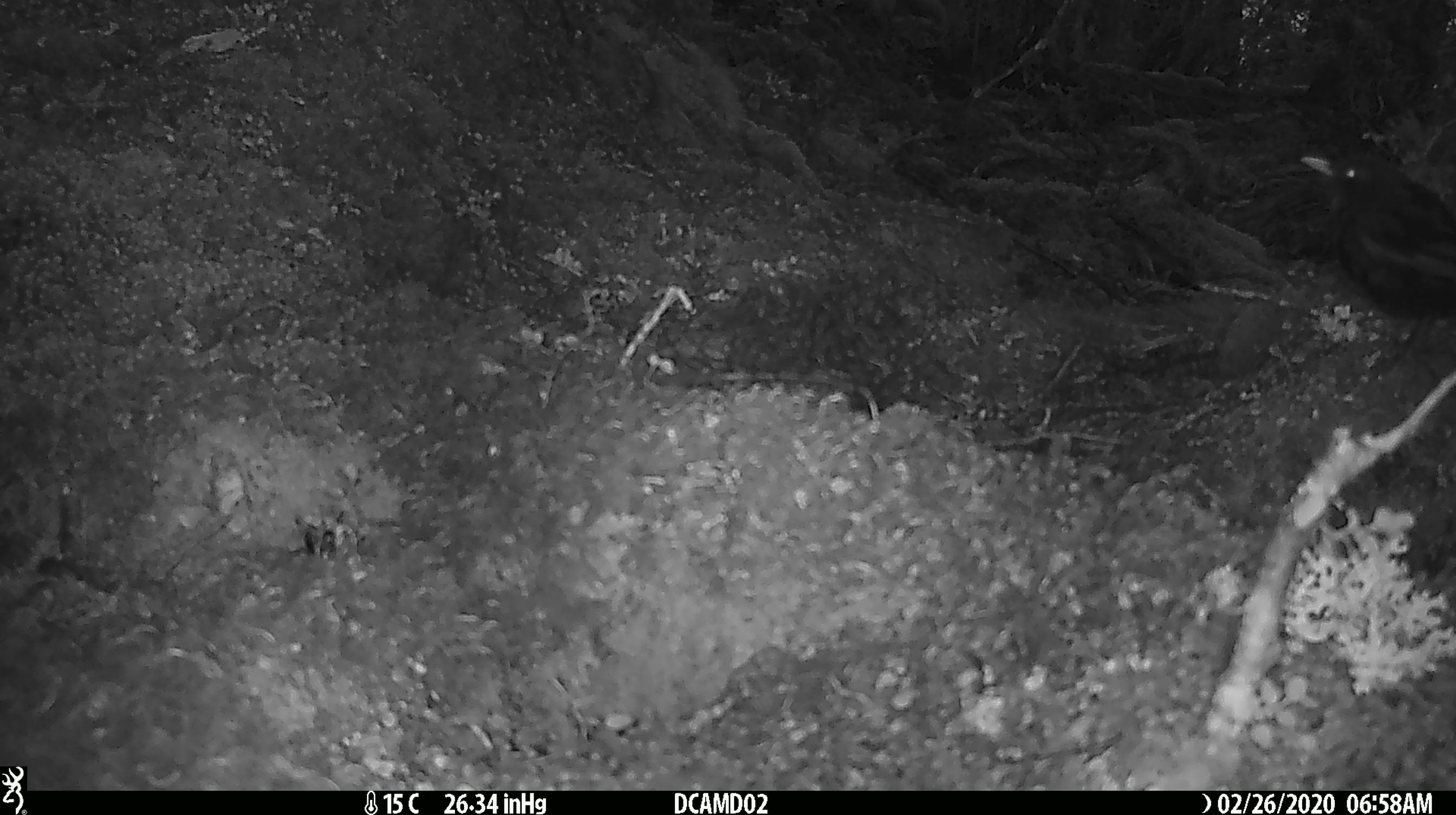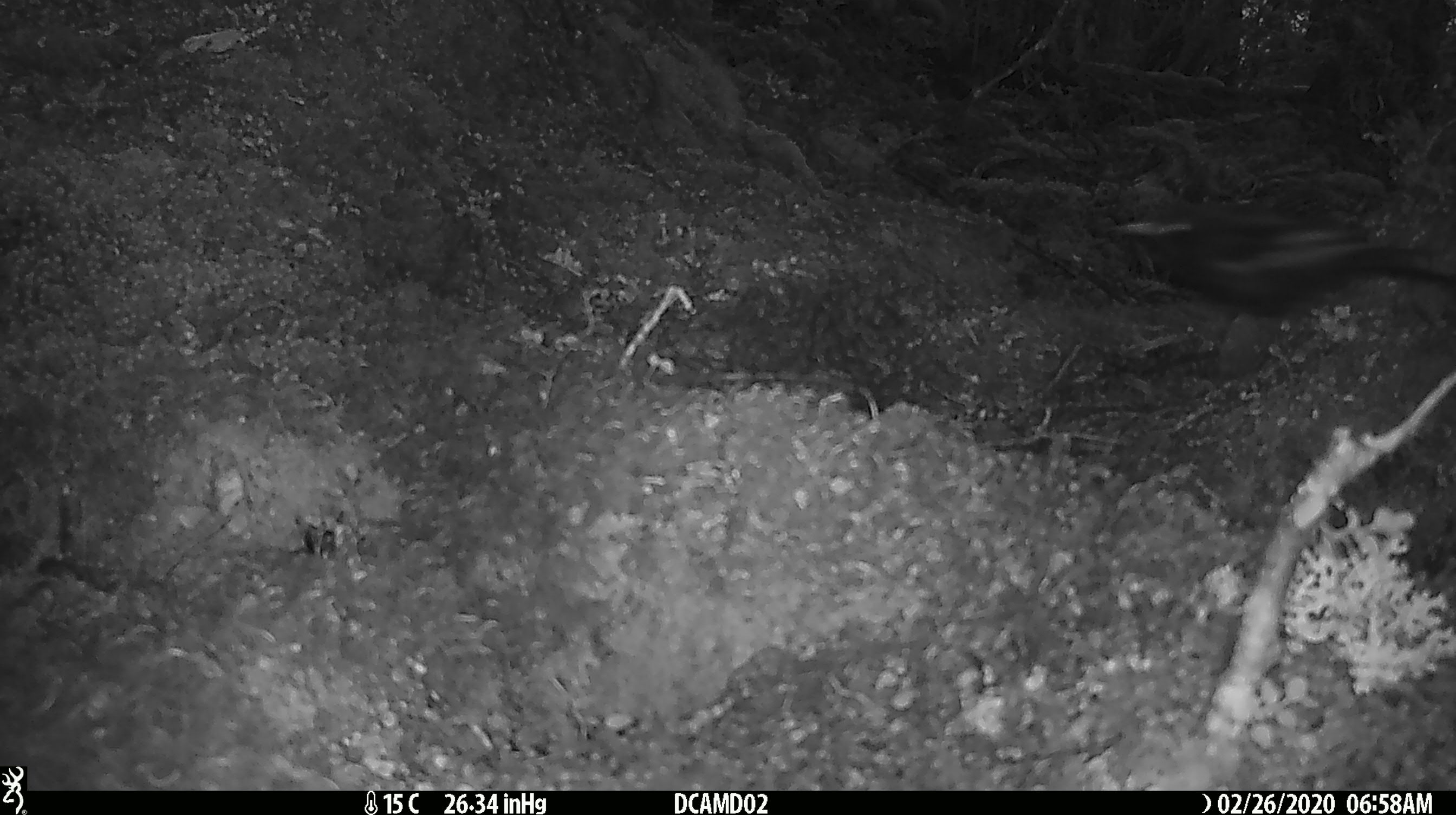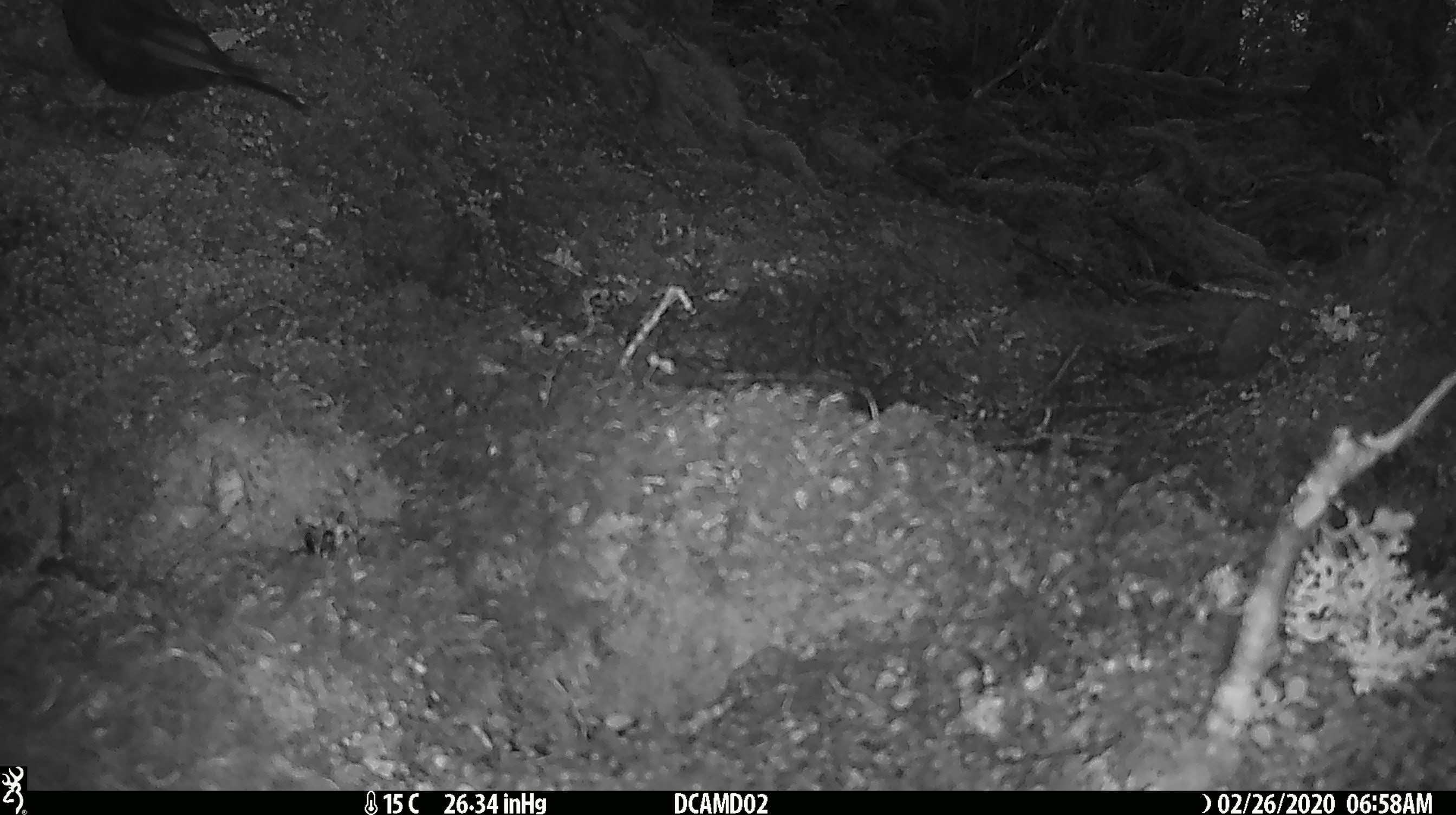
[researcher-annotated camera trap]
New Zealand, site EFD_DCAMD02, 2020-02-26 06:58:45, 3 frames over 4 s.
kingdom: Animalia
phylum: Chordata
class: Aves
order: Passeriformes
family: Turdidae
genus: Turdus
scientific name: Turdus merula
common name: eurasian blackbird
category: blackbird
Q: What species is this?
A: Blackbird (eurasian blackbird) (Turdus merula).